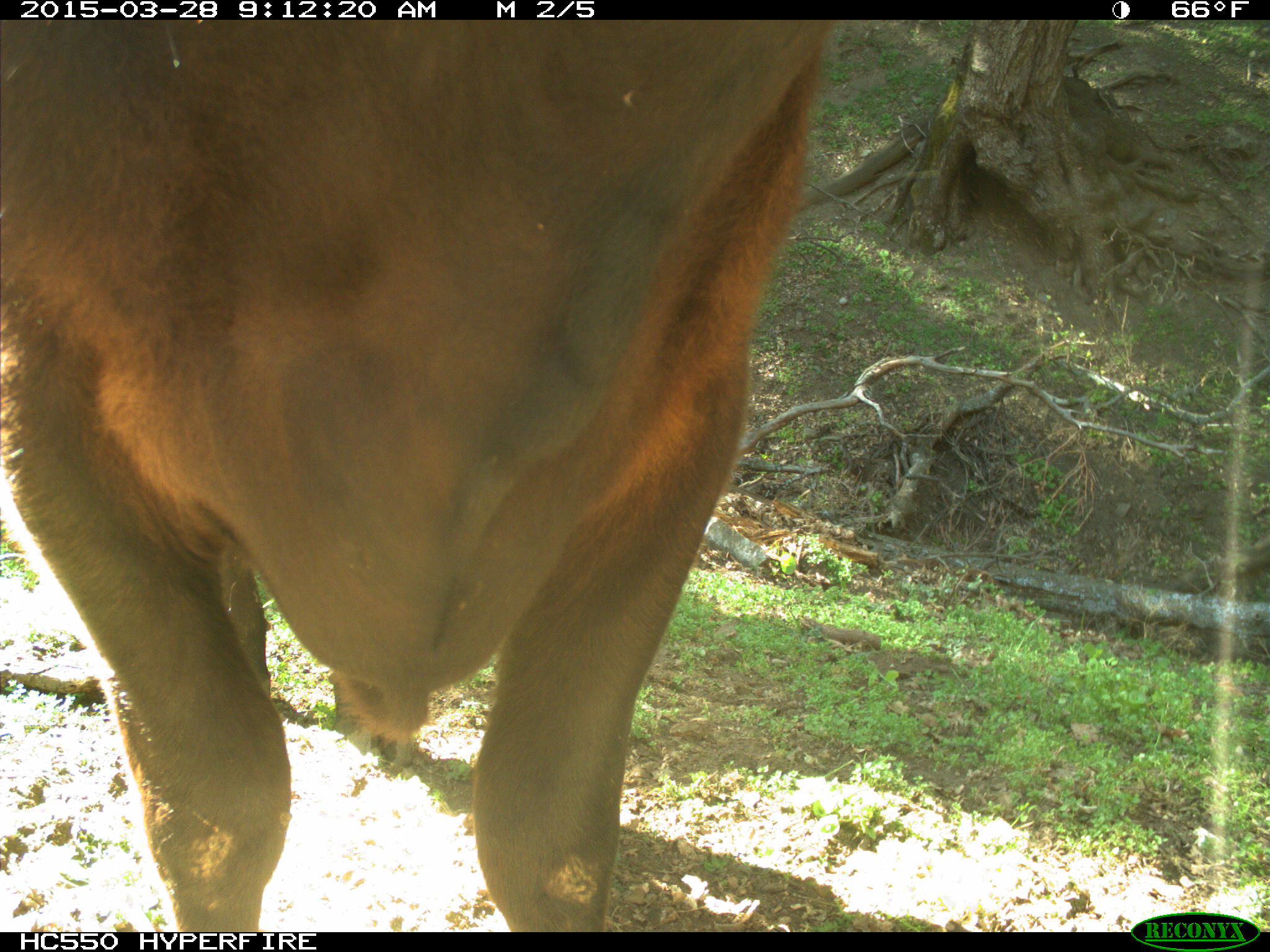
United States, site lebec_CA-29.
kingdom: Animalia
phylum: Chordata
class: Mammalia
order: Artiodactyla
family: Bovidae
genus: Bos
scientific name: Bos taurus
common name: domestic cow